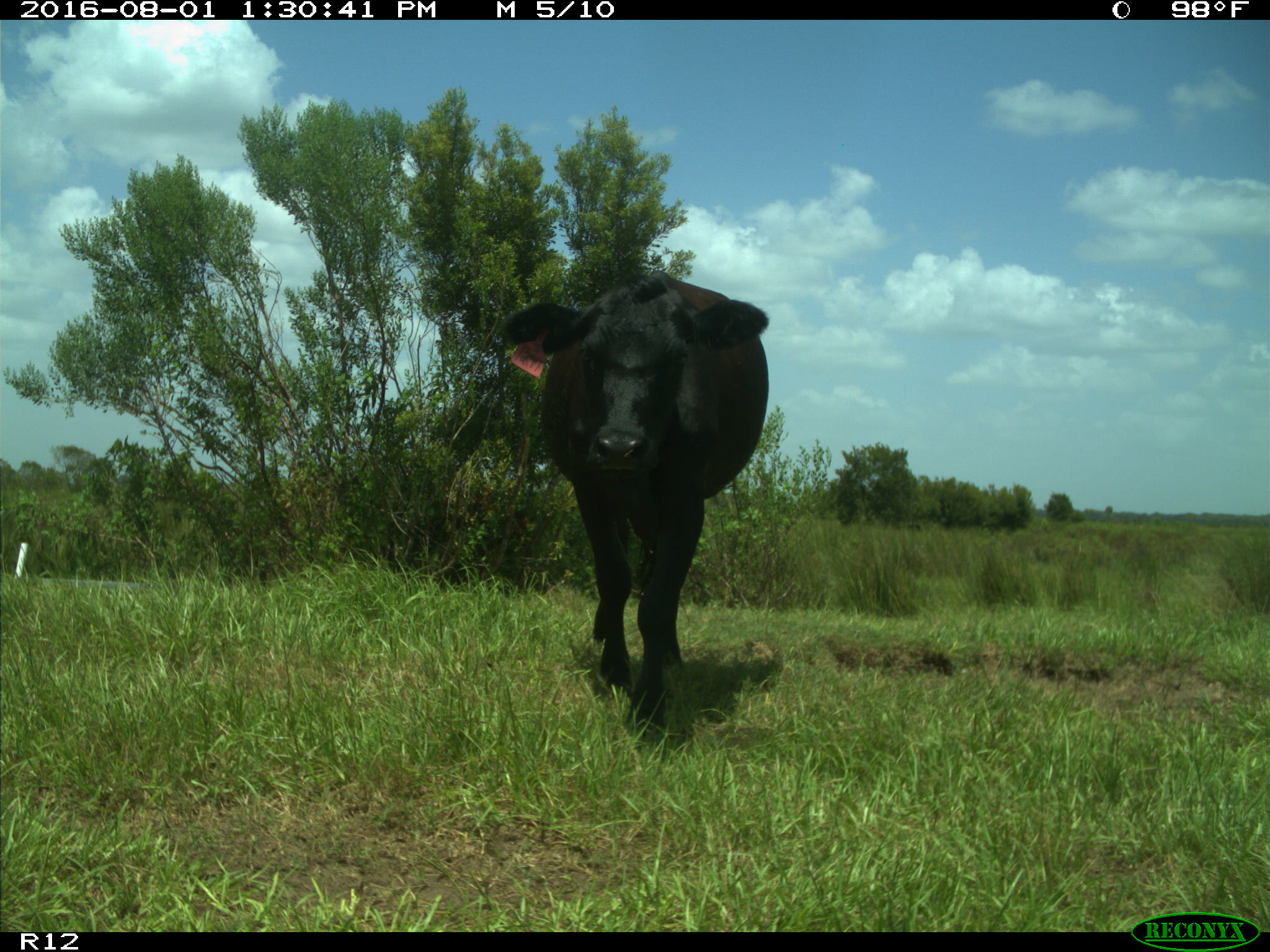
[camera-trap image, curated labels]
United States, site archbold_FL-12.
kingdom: Animalia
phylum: Chordata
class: Mammalia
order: Artiodactyla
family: Bovidae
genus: Bos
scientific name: Bos taurus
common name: domestic cow